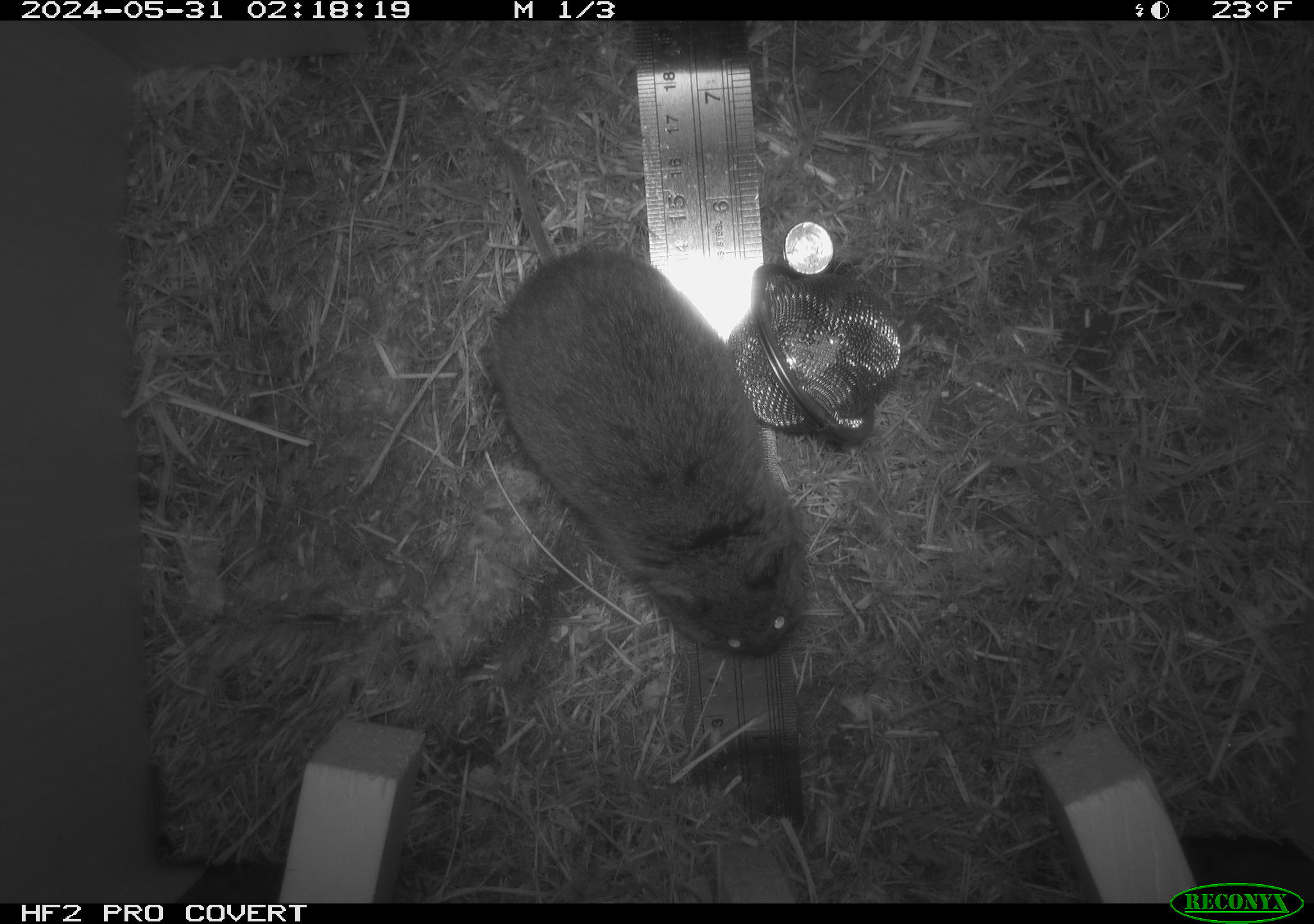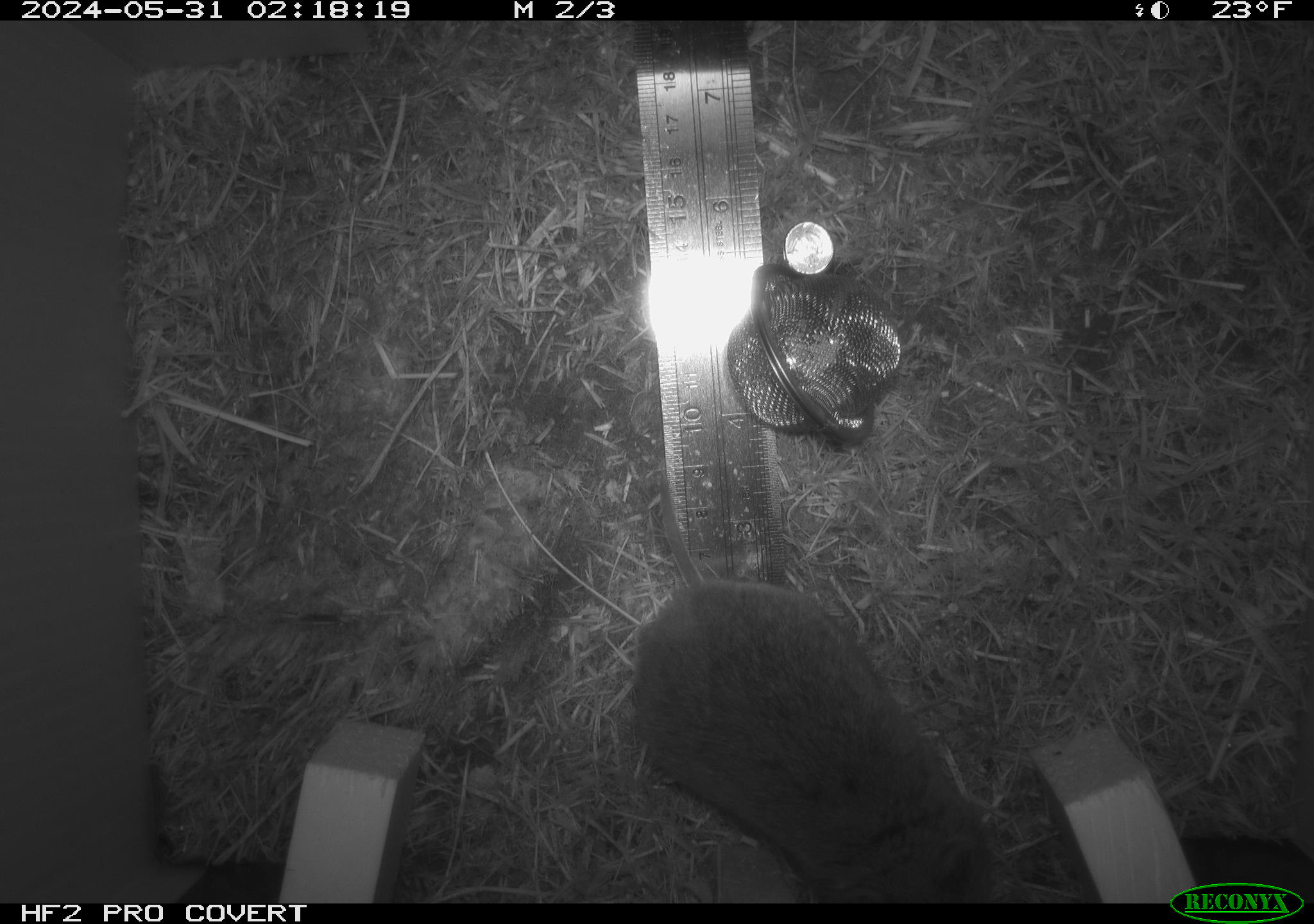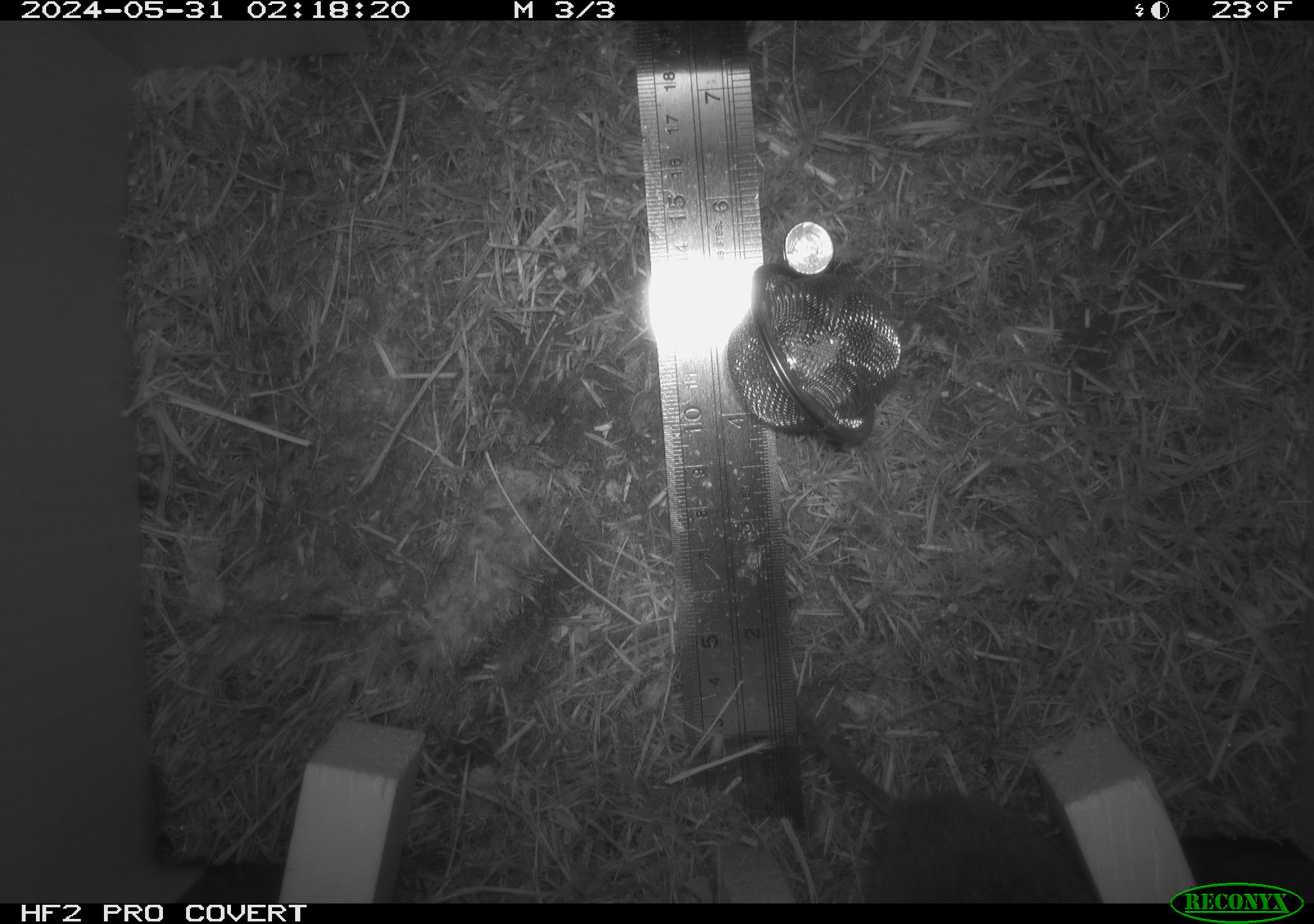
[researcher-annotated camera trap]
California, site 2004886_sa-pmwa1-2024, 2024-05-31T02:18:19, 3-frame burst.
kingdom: Animalia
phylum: Chordata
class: Mammalia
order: Rodentia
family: Cricetidae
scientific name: Arvicolinae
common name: voles, lemmings, and muskrats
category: arvicolinae subfamily